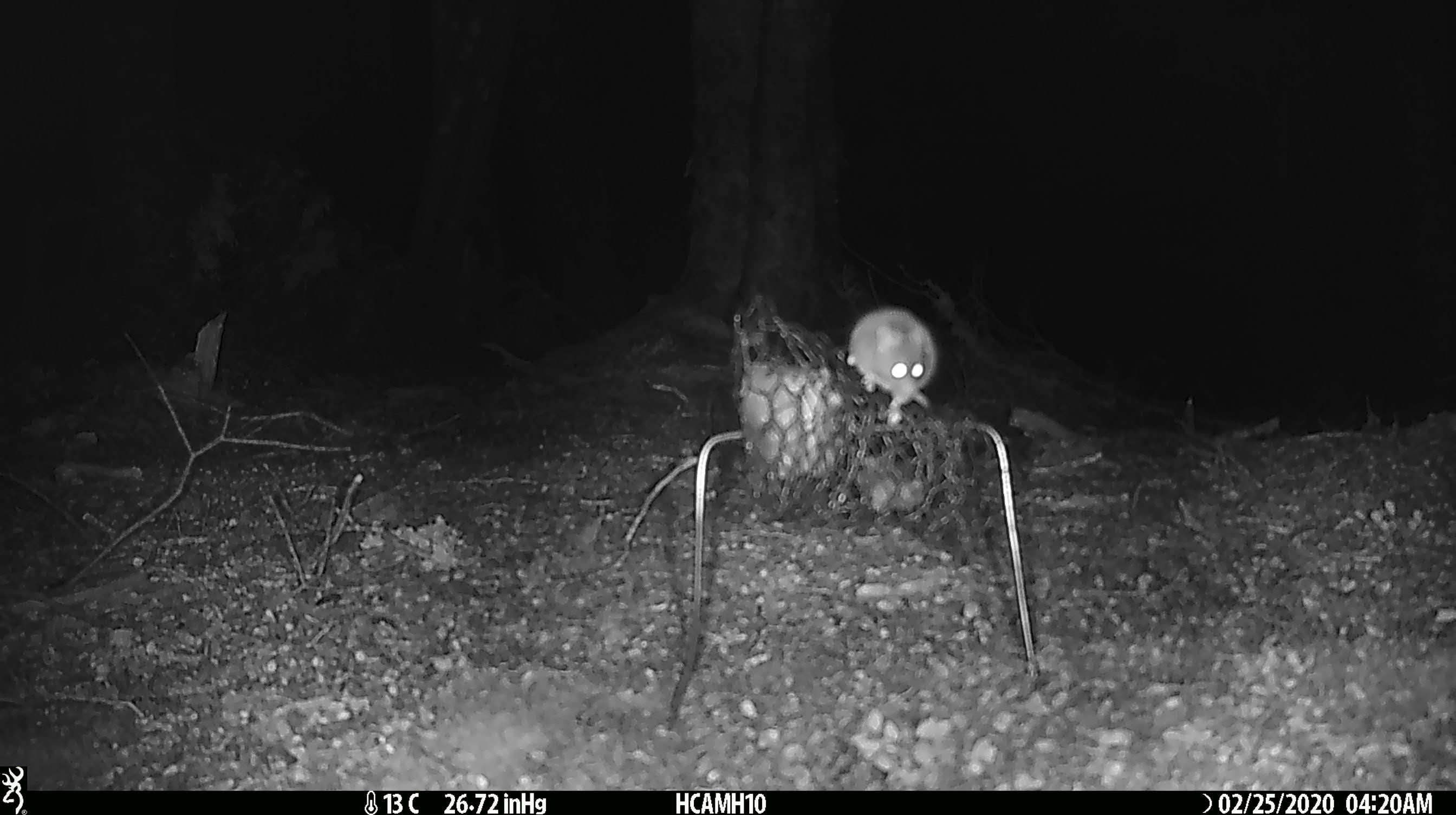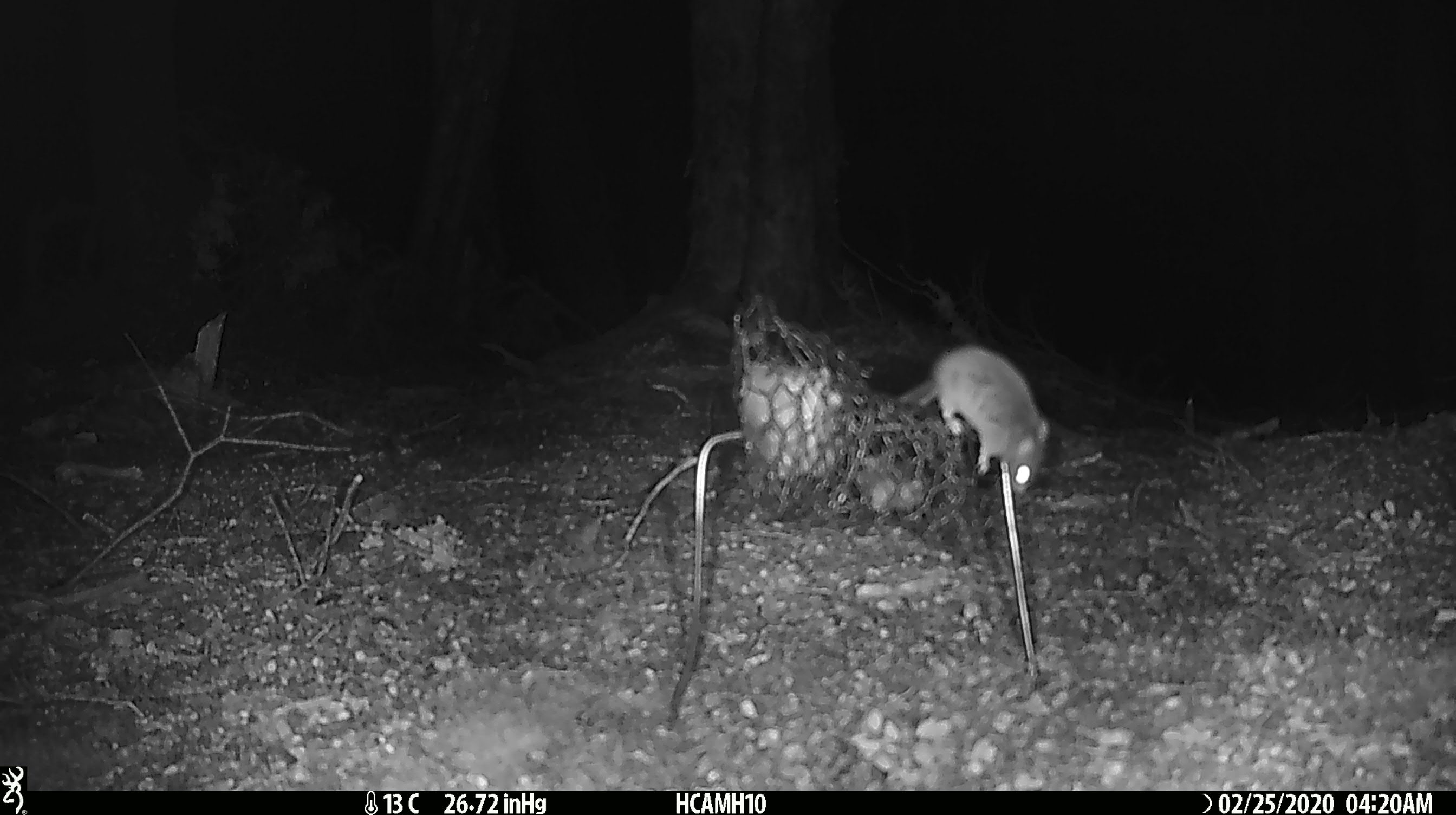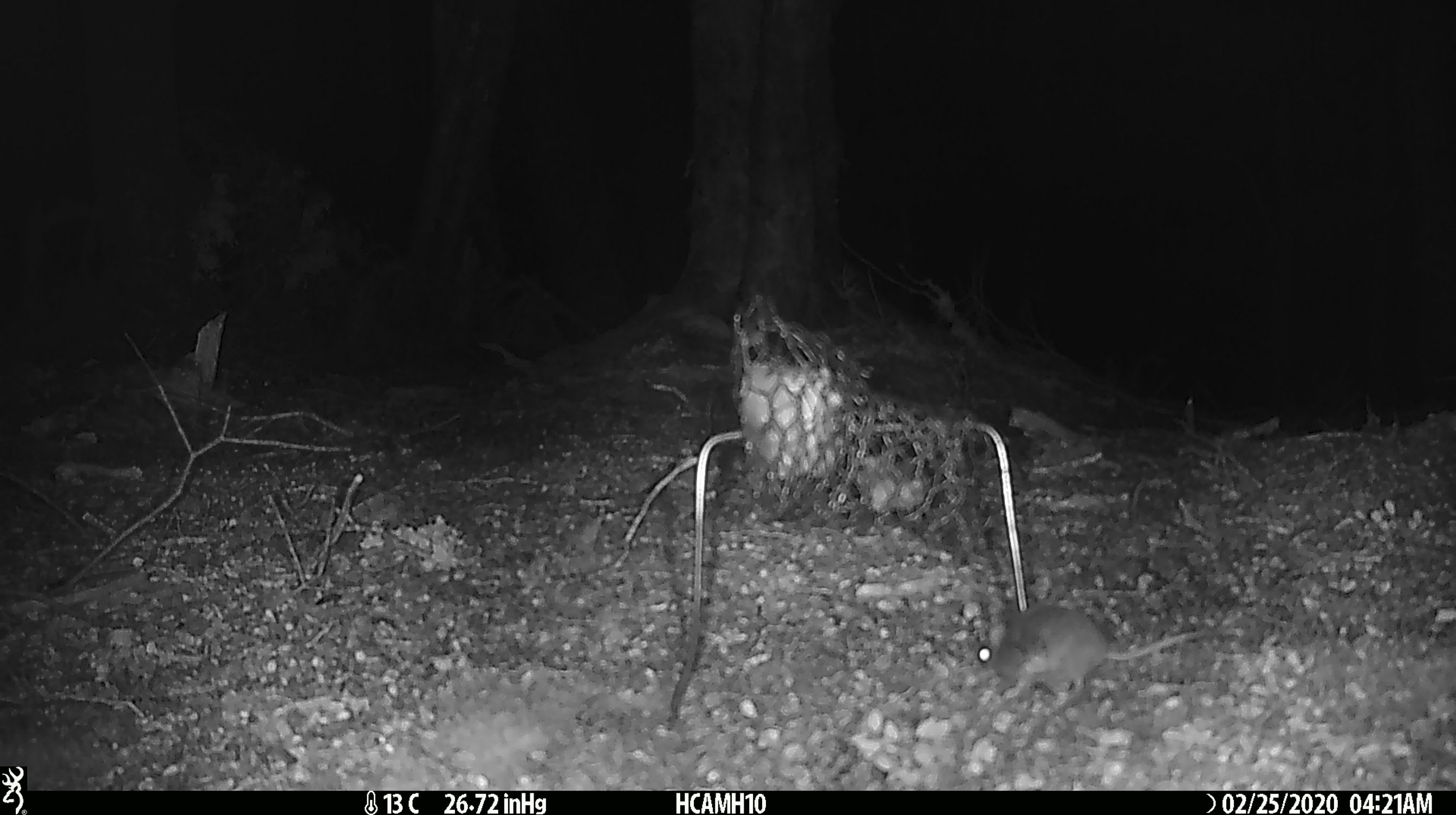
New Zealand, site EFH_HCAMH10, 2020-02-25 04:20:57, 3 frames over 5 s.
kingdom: Animalia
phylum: Chordata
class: Mammalia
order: Rodentia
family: Muridae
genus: Mus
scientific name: Mus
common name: mouse